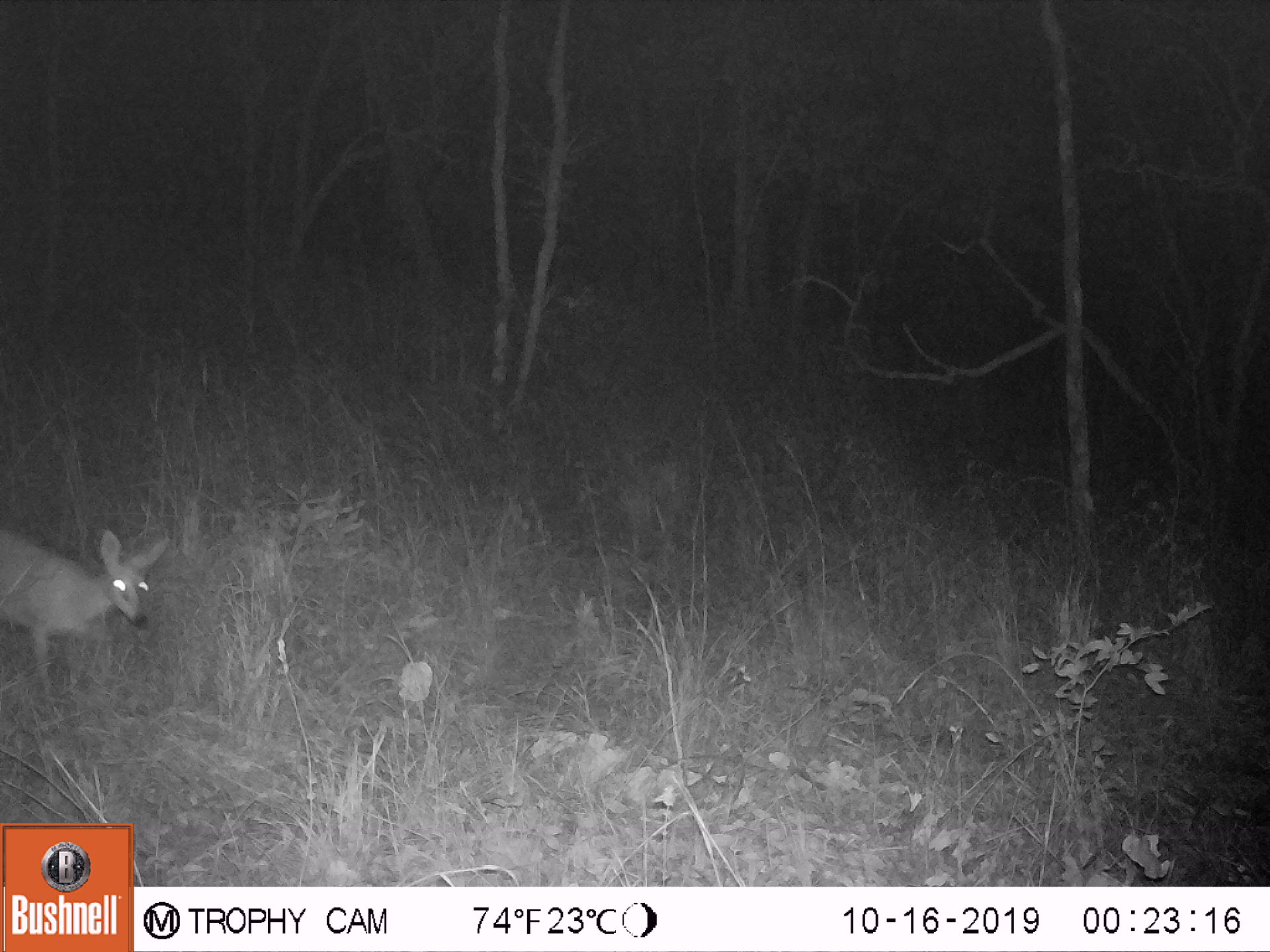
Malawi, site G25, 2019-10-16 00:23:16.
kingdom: Animalia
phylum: Chordata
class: Mammalia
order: Artiodactyla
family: Bovidae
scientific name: Antilopinae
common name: small antelope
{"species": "small antelope (Antilopinae)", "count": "1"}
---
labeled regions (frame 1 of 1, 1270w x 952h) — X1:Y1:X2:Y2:
small antelope: 0:519:174:718